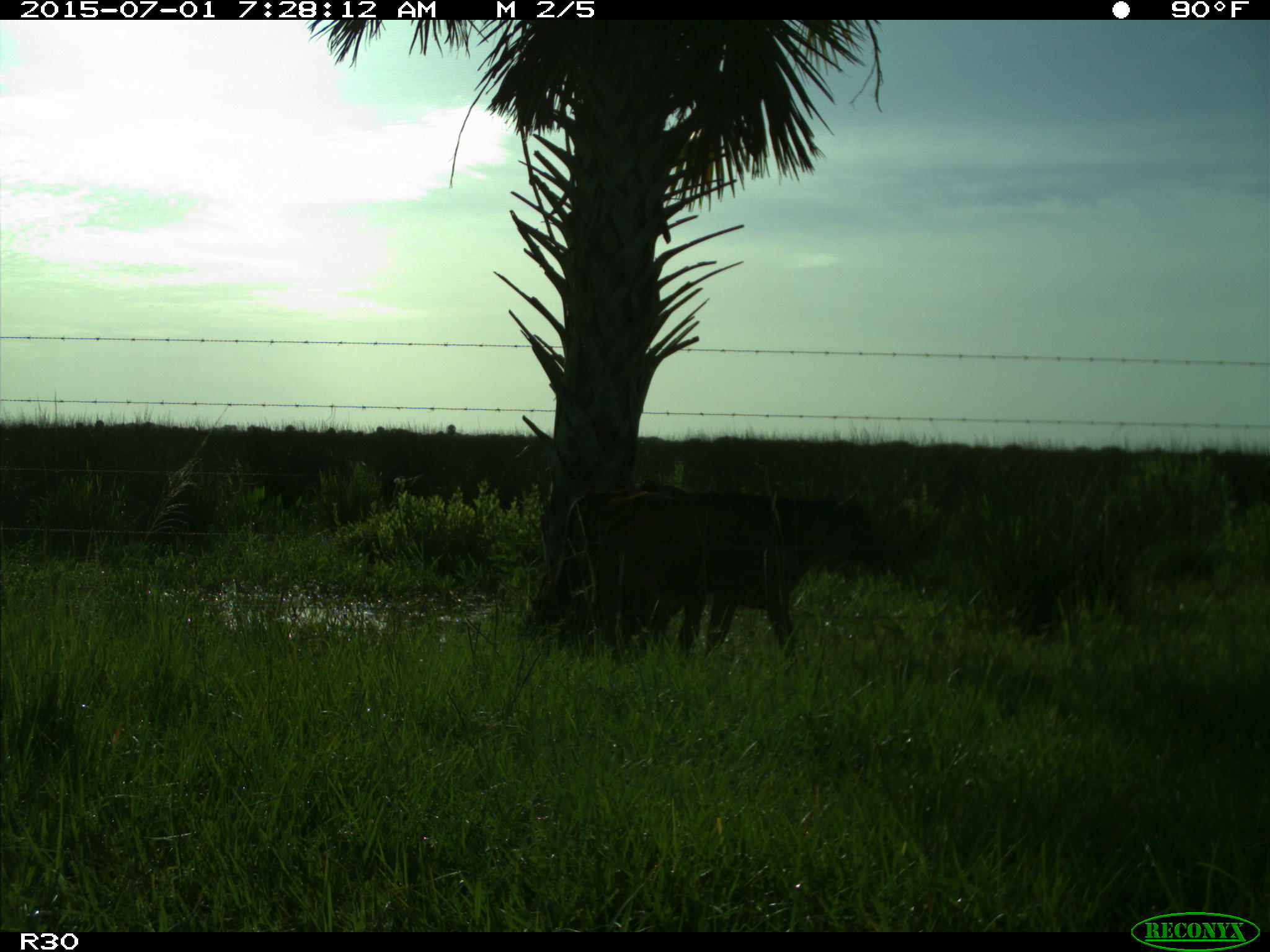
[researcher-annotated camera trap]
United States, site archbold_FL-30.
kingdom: Animalia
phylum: Chordata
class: Mammalia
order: Artiodactyla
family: Bovidae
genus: Bos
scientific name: Bos taurus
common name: domestic cow